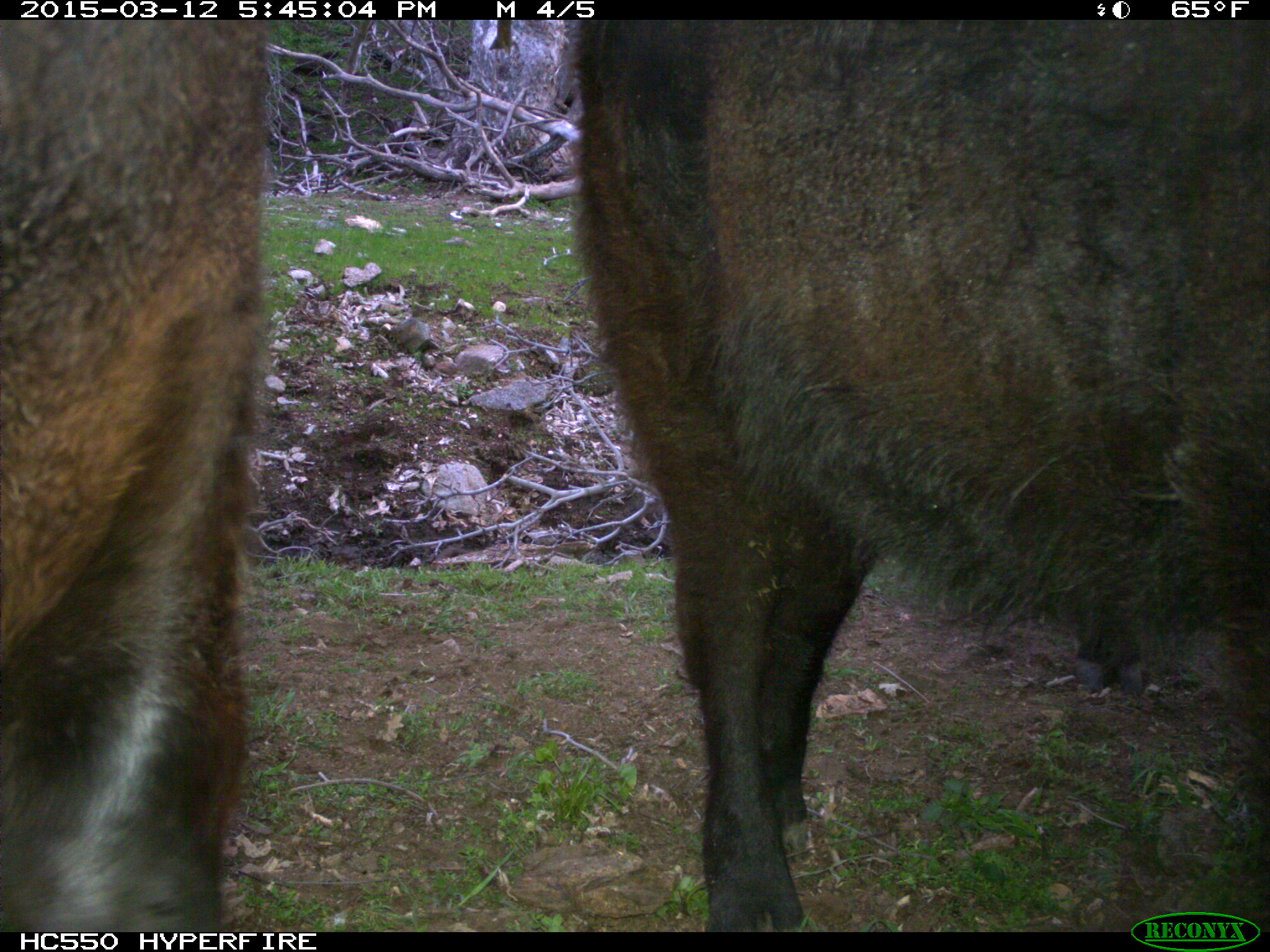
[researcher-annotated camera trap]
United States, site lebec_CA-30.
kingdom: Animalia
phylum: Chordata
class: Mammalia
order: Artiodactyla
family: Bovidae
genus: Bos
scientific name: Bos taurus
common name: domestic cow